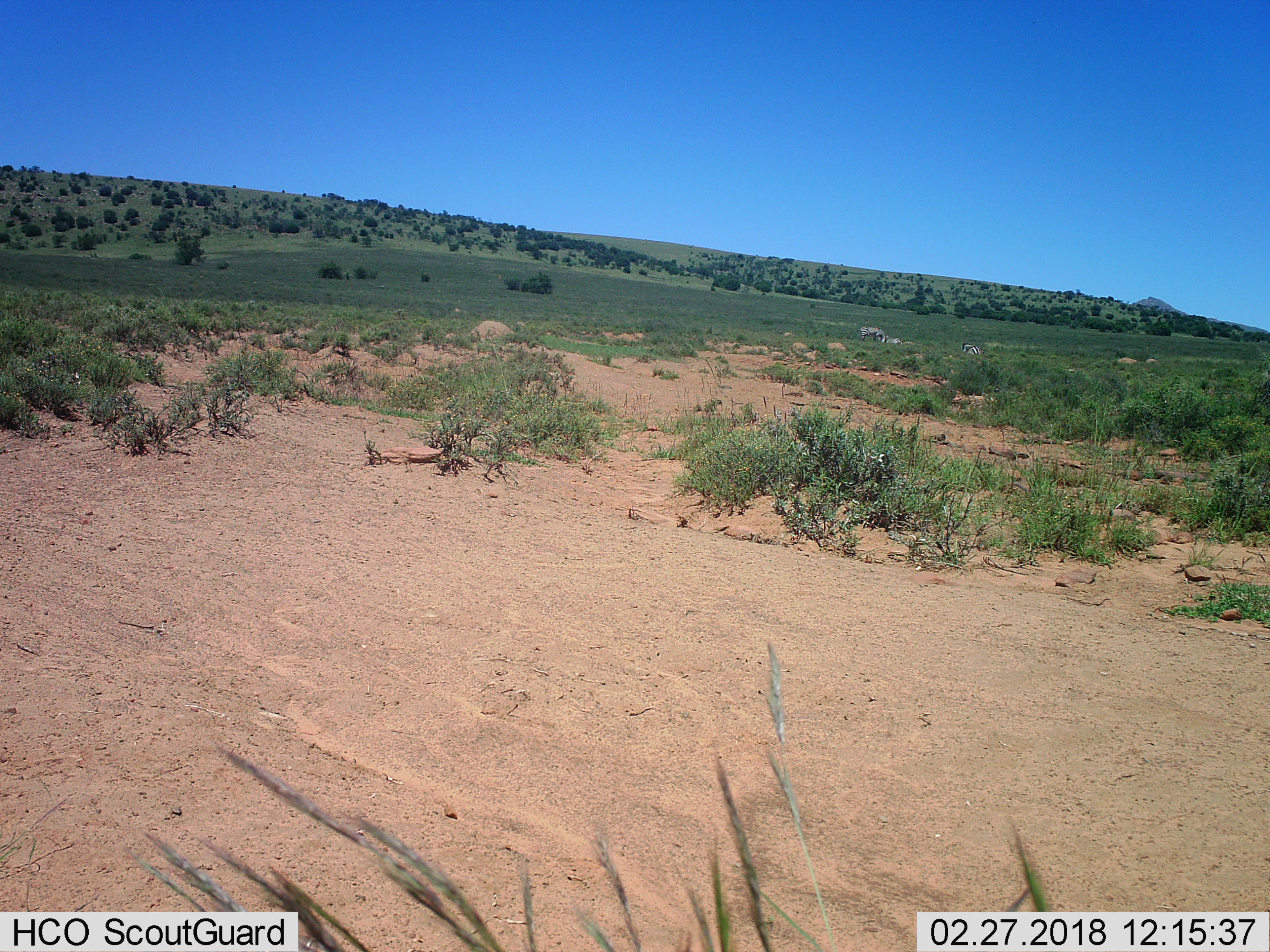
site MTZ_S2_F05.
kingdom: Animalia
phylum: Chordata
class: Mammalia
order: Perissodactyla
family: Equidae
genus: Equus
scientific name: Equus zebra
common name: mountain zebra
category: zebramountain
Zebramountain (mountain zebra) (Equus zebra), count 3. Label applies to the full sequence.